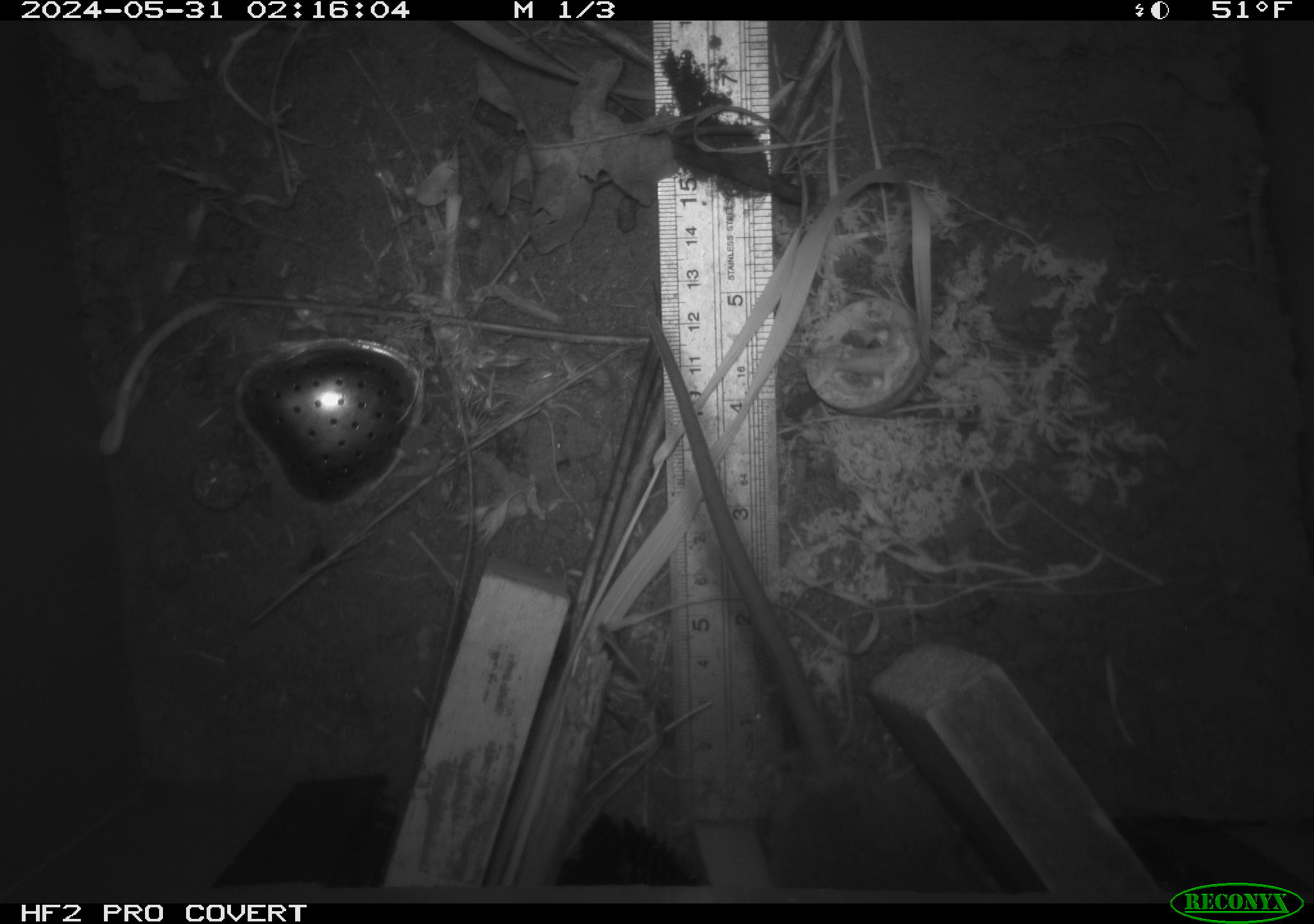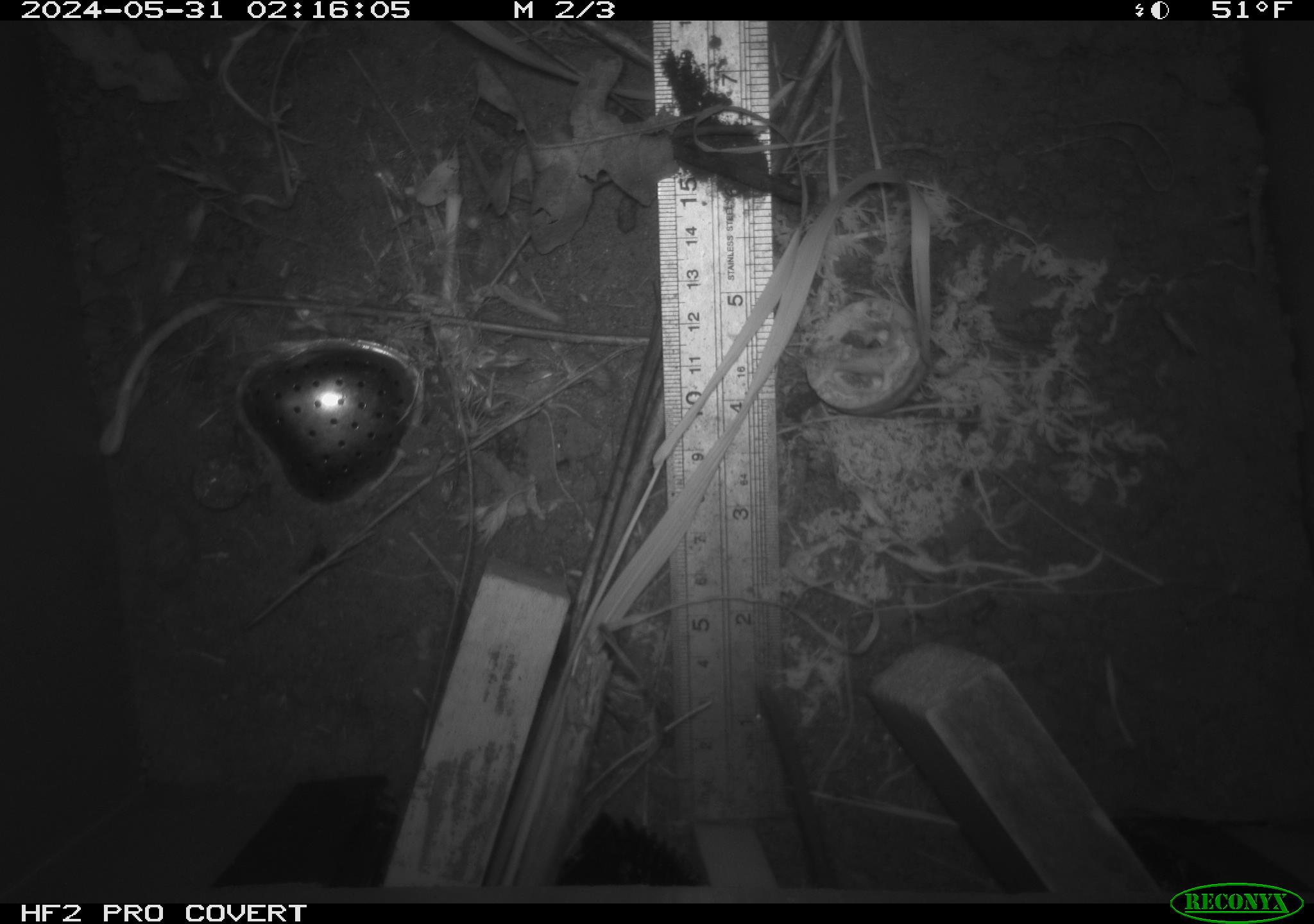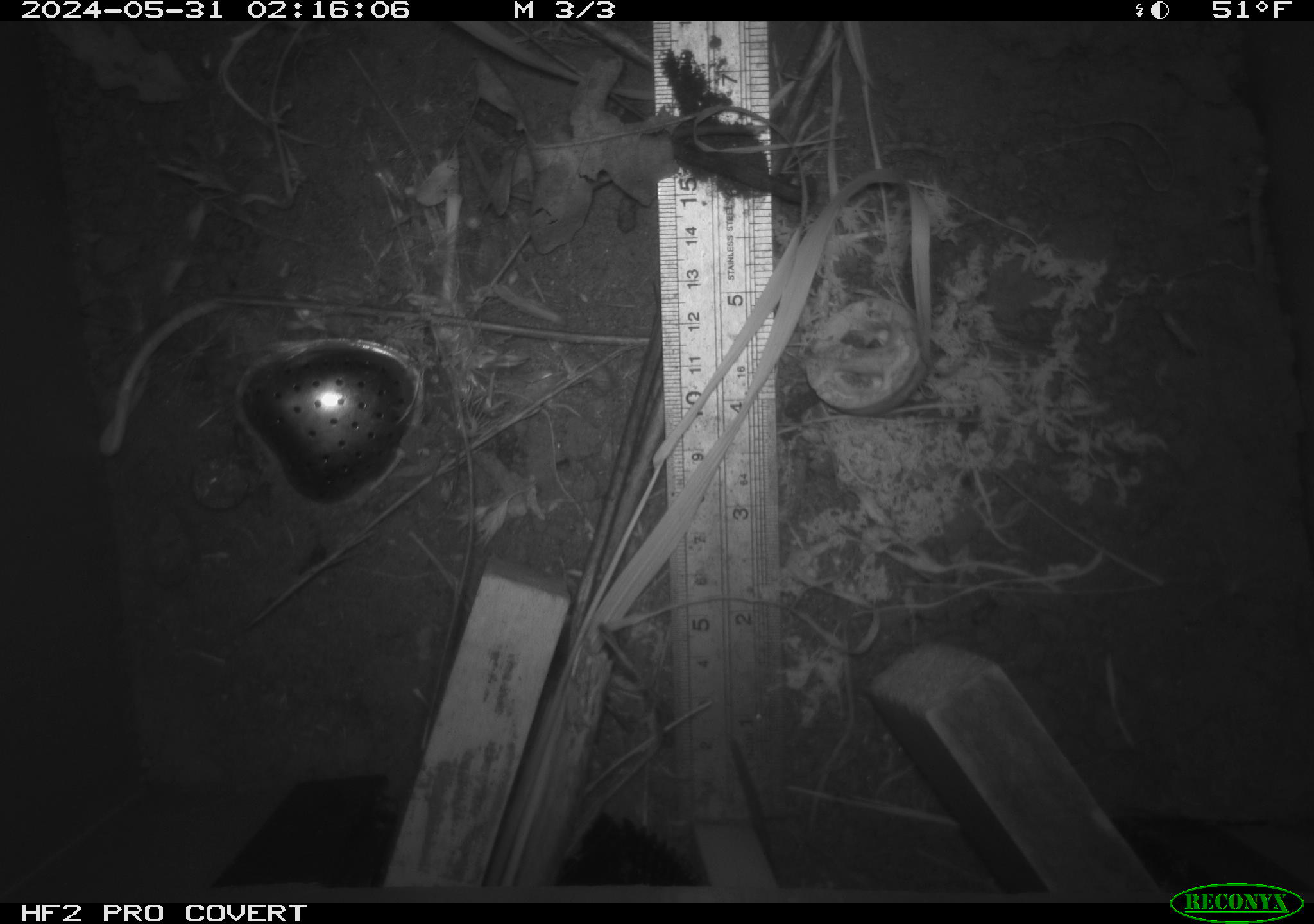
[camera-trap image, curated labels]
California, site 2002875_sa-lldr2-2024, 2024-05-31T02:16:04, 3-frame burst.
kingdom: Animalia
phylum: Chordata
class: Mammalia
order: Rodentia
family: Muridae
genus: Rattus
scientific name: Rattus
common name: rat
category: rattus species